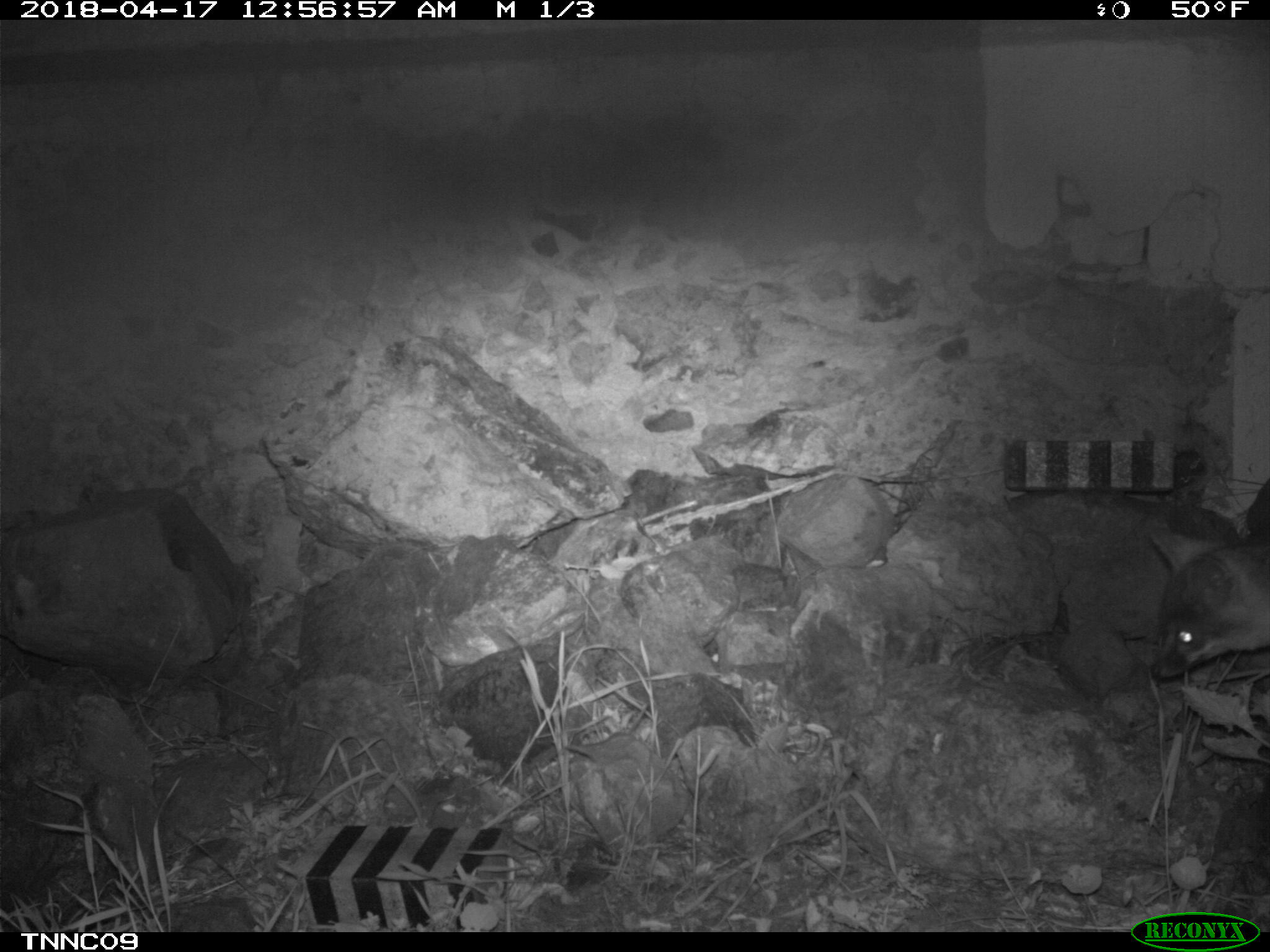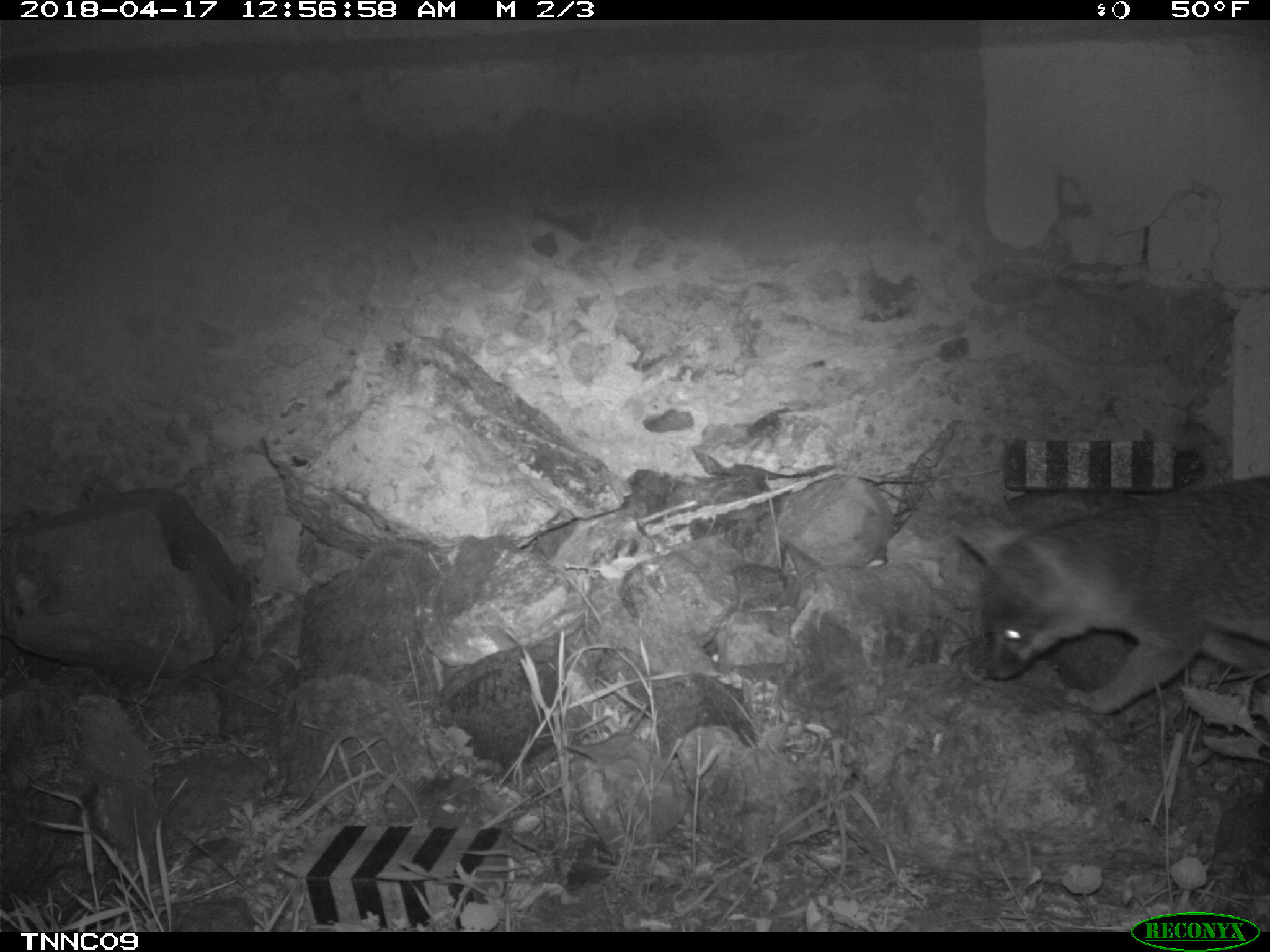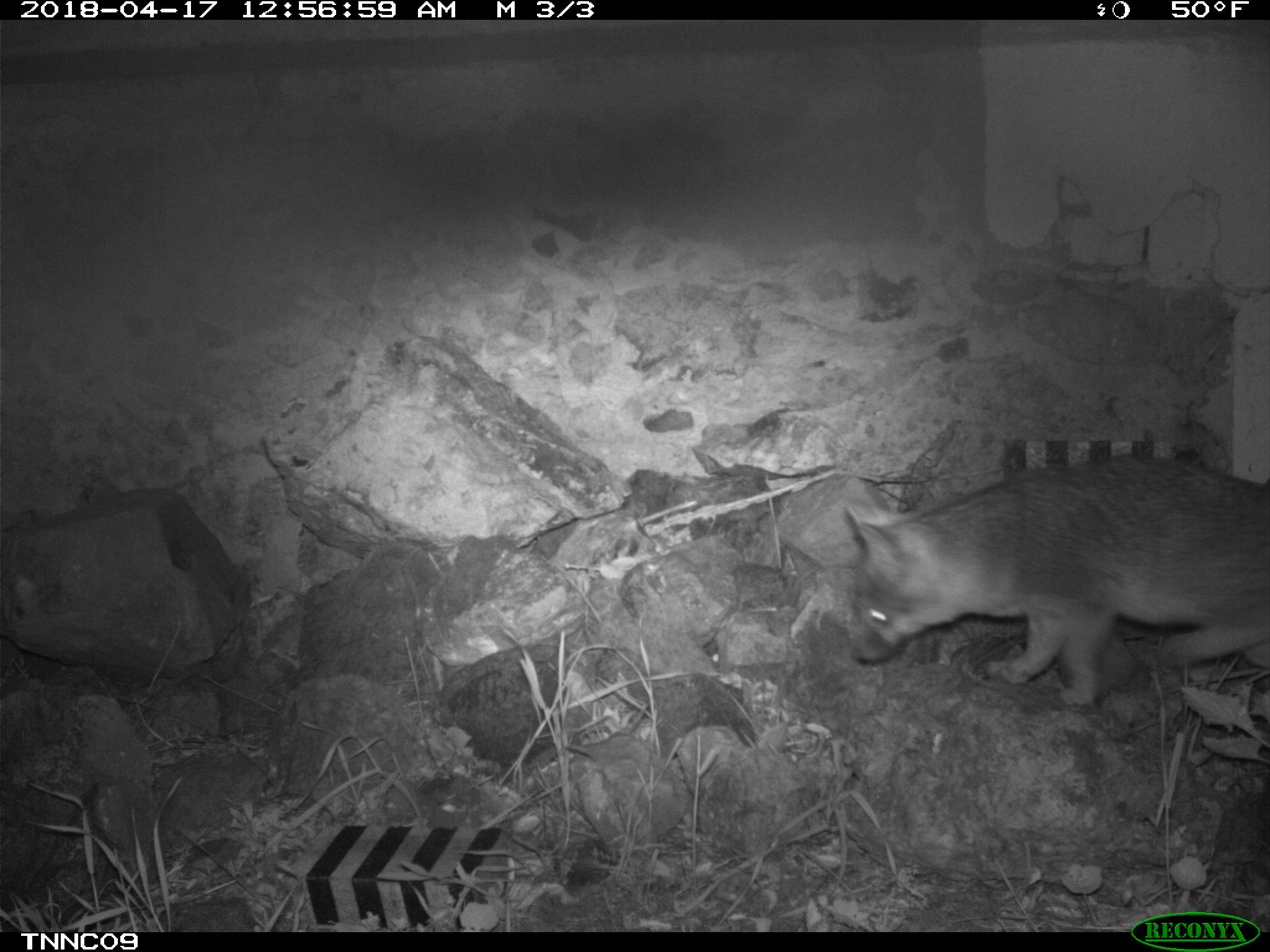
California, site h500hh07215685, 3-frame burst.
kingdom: Animalia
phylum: Chordata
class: Mammalia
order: Carnivora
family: Canidae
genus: Urocyon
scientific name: Urocyon littoralis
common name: island fox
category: fox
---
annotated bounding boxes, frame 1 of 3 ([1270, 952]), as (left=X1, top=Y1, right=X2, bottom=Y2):
fox: (left=1140, top=521, right=1269, bottom=682)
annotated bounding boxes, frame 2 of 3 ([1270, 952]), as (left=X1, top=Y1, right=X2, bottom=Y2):
fox: (left=960, top=475, right=1269, bottom=715)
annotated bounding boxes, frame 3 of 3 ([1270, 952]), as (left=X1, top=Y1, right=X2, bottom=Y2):
fox: (left=837, top=451, right=1269, bottom=712)